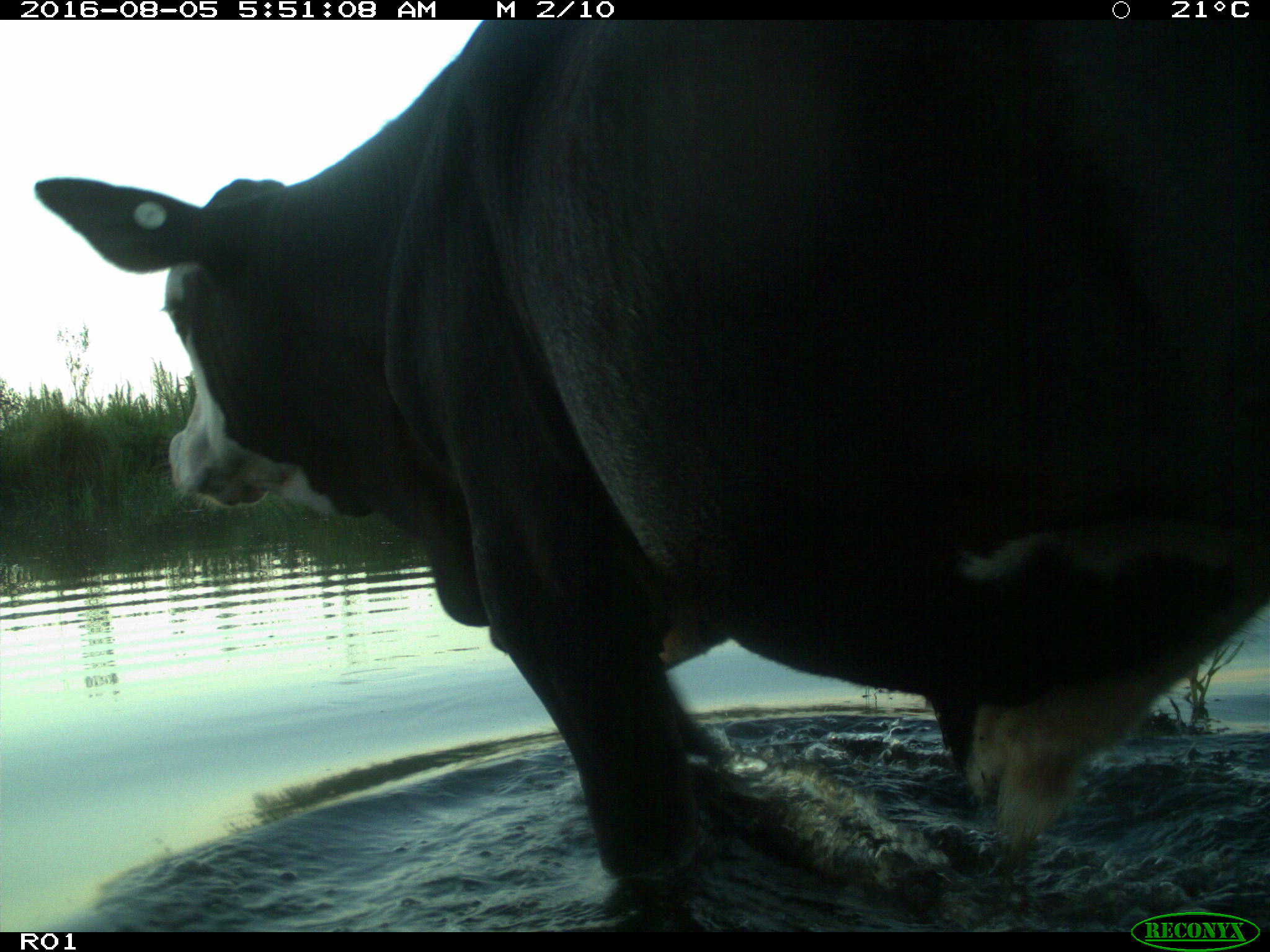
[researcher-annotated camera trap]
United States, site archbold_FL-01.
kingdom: Animalia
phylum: Chordata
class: Mammalia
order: Artiodactyla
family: Bovidae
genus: Bos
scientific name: Bos taurus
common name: domestic cow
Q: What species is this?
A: Bos taurus (domestic cow).